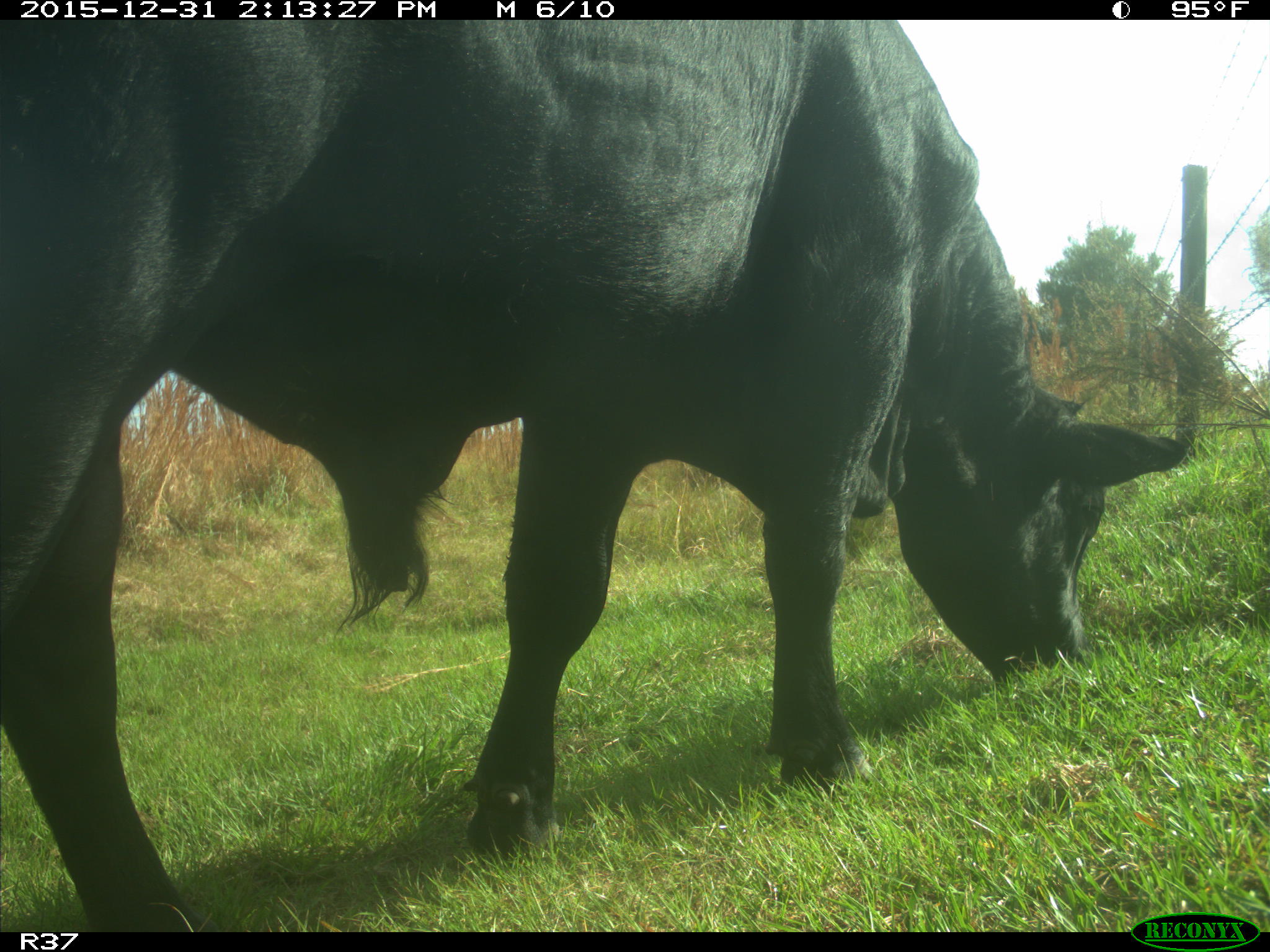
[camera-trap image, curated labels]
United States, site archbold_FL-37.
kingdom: Animalia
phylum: Chordata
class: Mammalia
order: Artiodactyla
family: Bovidae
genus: Bos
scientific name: Bos taurus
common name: domestic cow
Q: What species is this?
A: Bos taurus (domestic cow).